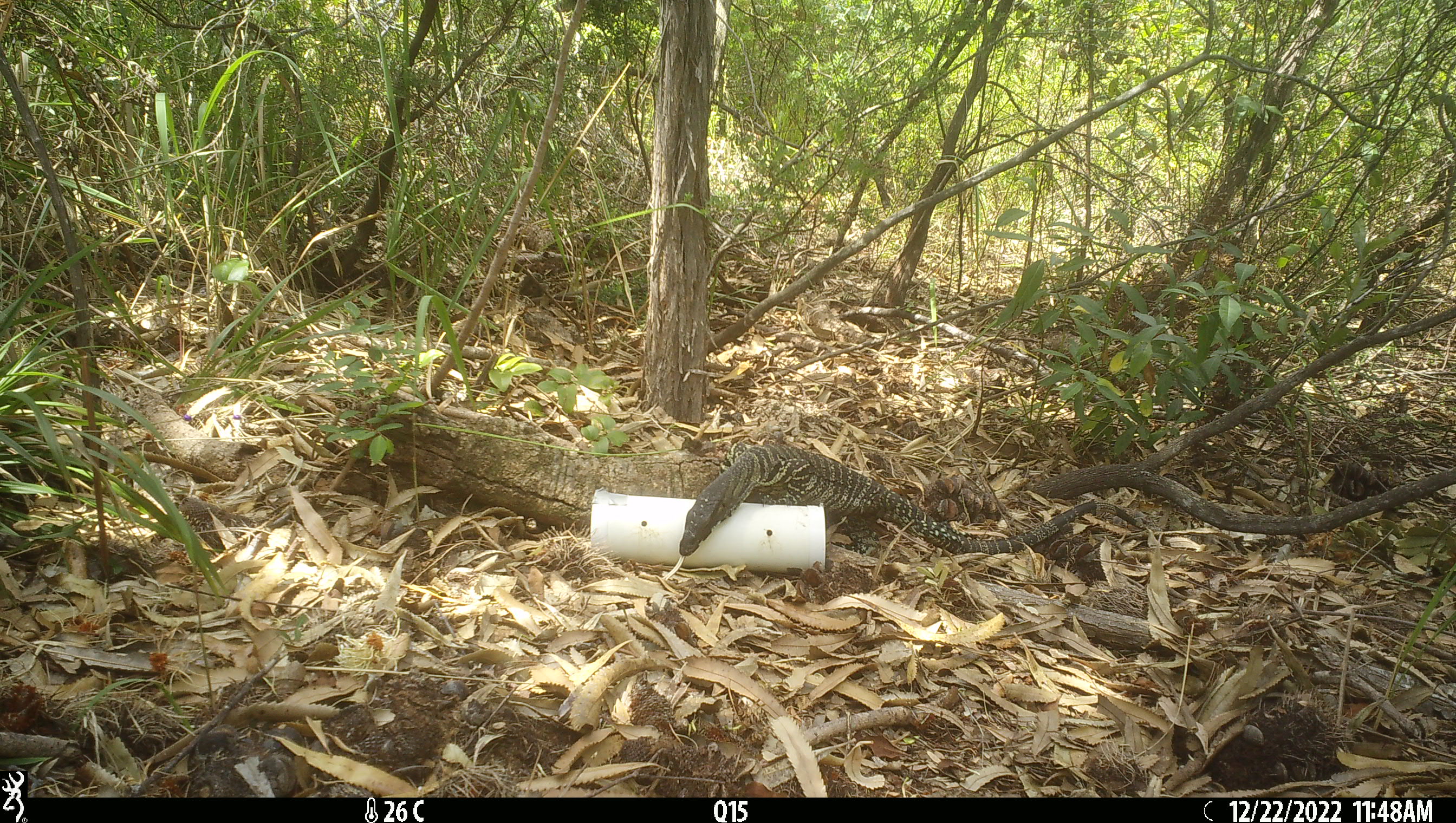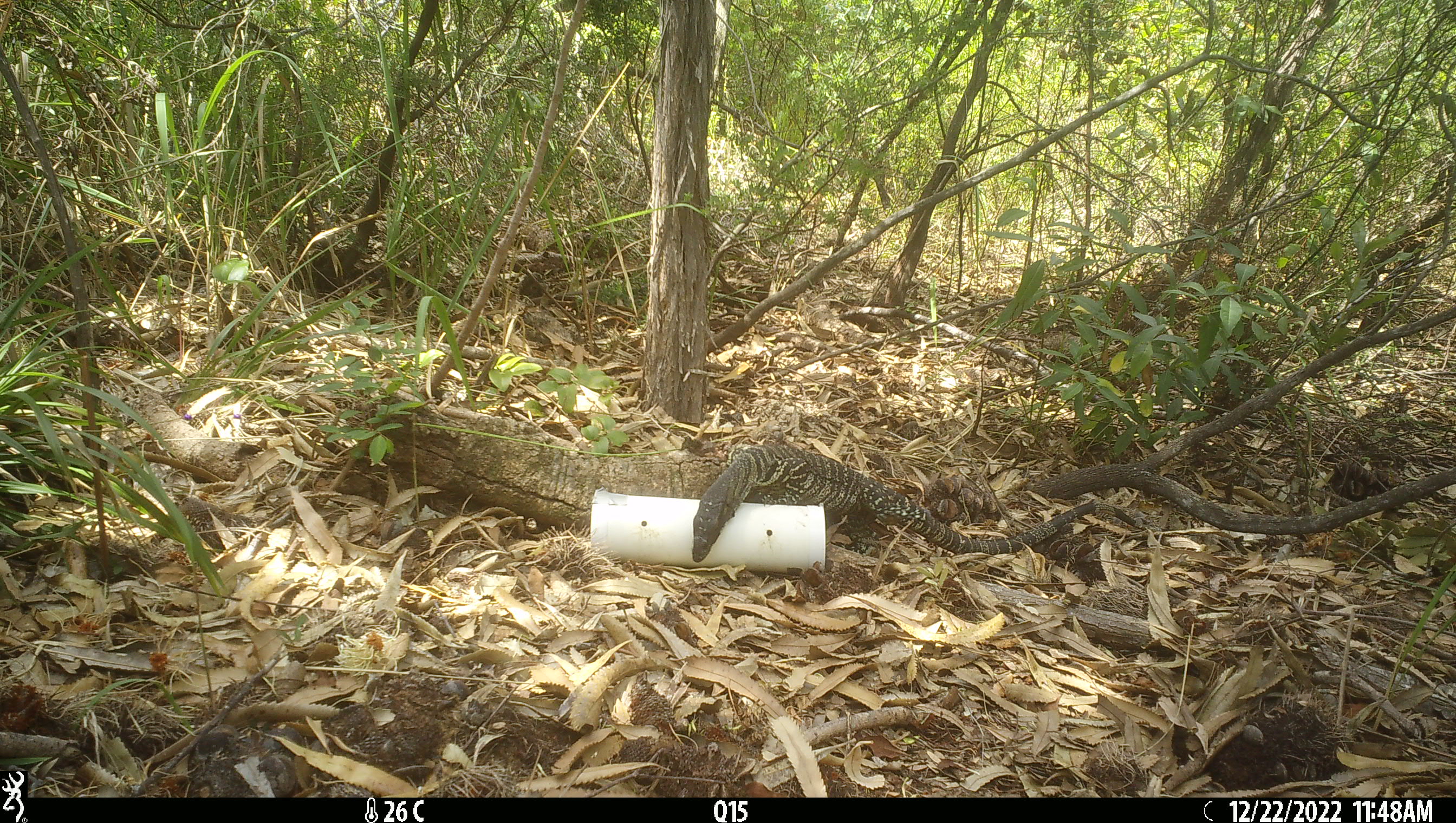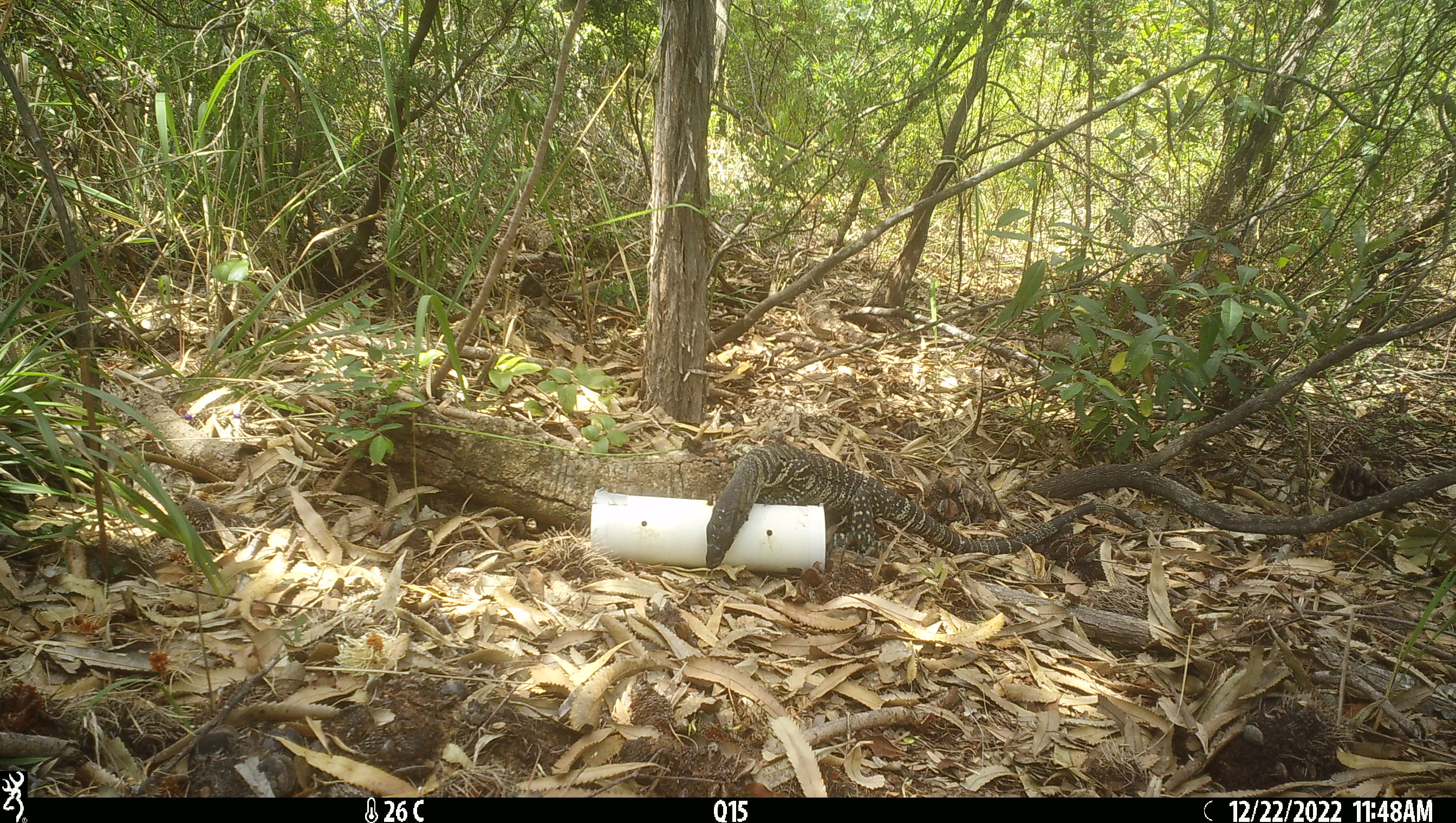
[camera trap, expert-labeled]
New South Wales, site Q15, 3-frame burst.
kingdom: Animalia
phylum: Chordata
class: Reptilia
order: Squamata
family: Varanidae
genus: Varanus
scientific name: Varanus varius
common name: lace monitor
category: goanna